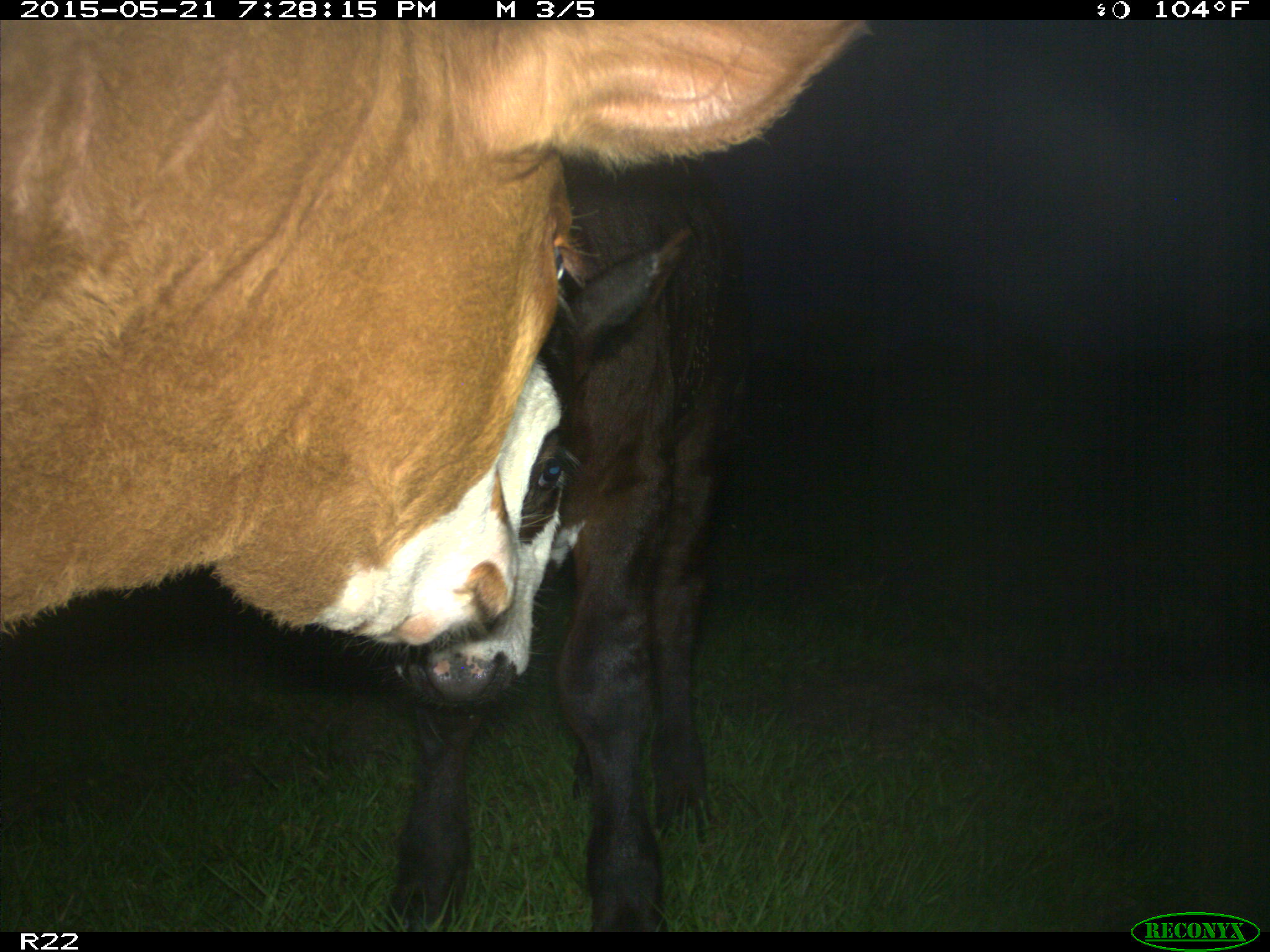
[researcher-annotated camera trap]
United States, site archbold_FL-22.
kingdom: Animalia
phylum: Chordata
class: Mammalia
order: Artiodactyla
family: Bovidae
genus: Bos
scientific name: Bos taurus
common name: domestic cow